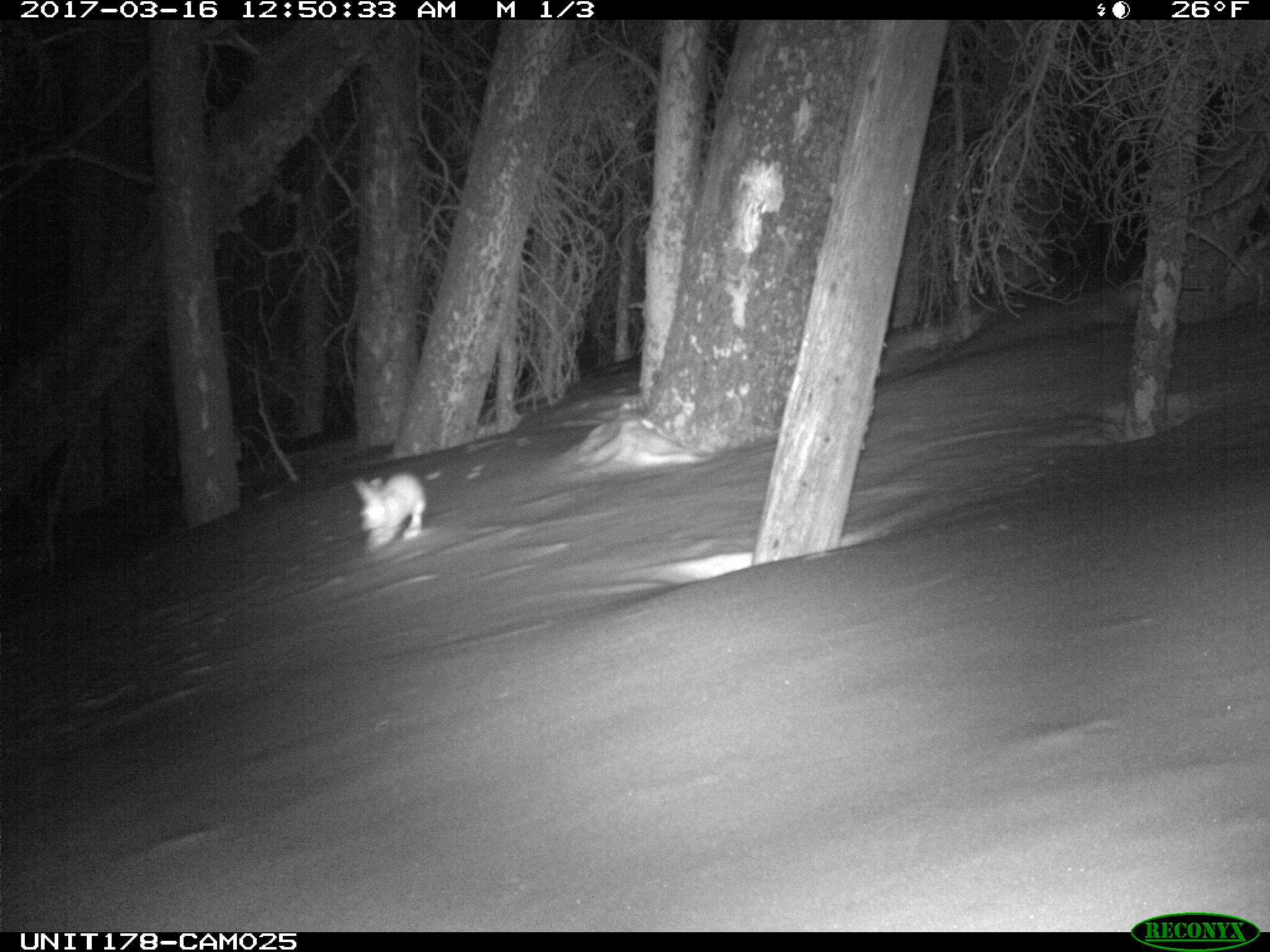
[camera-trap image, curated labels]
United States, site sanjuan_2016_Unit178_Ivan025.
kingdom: Animalia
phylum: Chordata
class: Mammalia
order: Lagomorpha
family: Leporidae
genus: Lepus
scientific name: Lepus americanus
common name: snowshoe hare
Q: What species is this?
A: Lepus americanus (snowshoe hare).